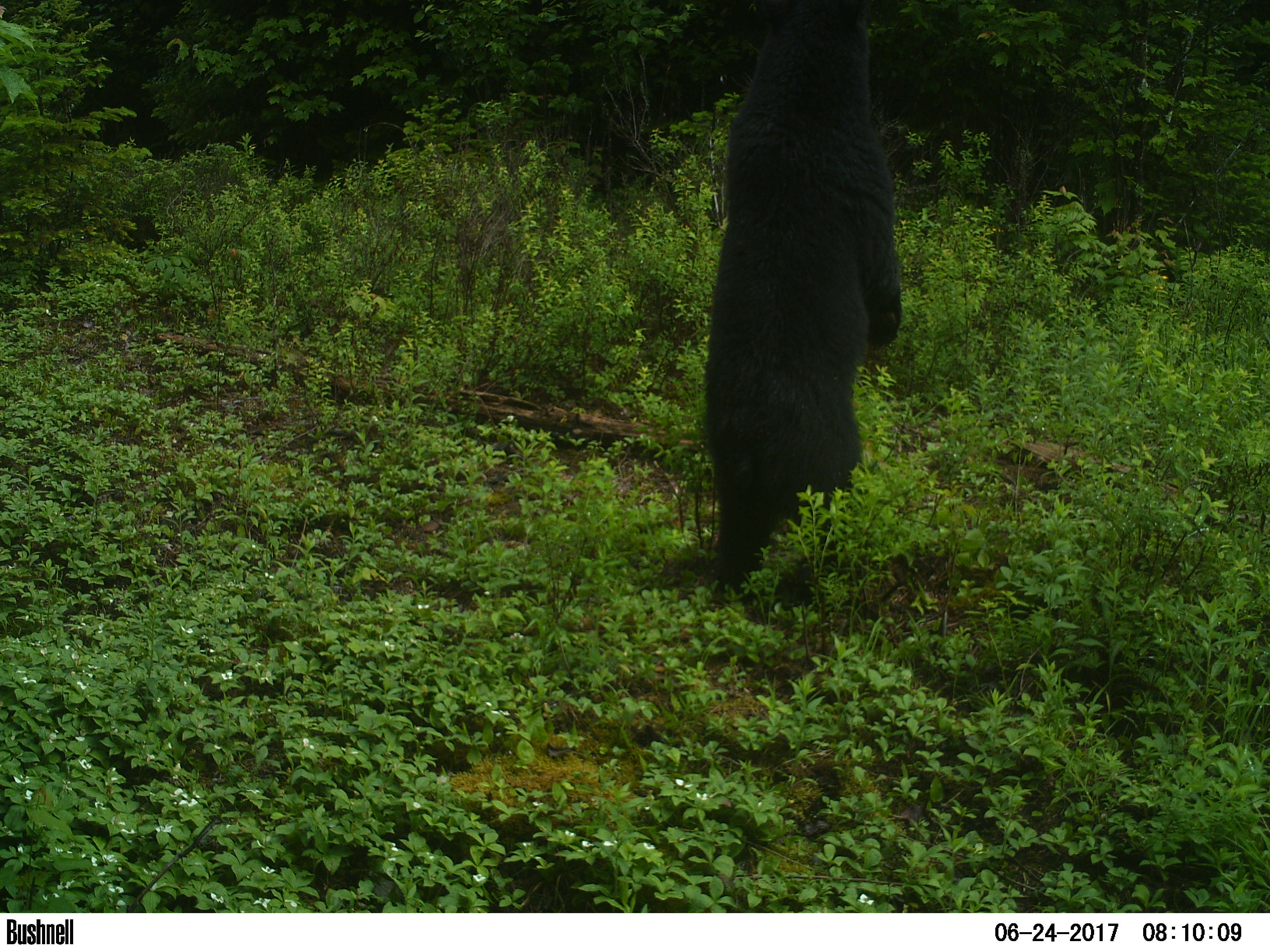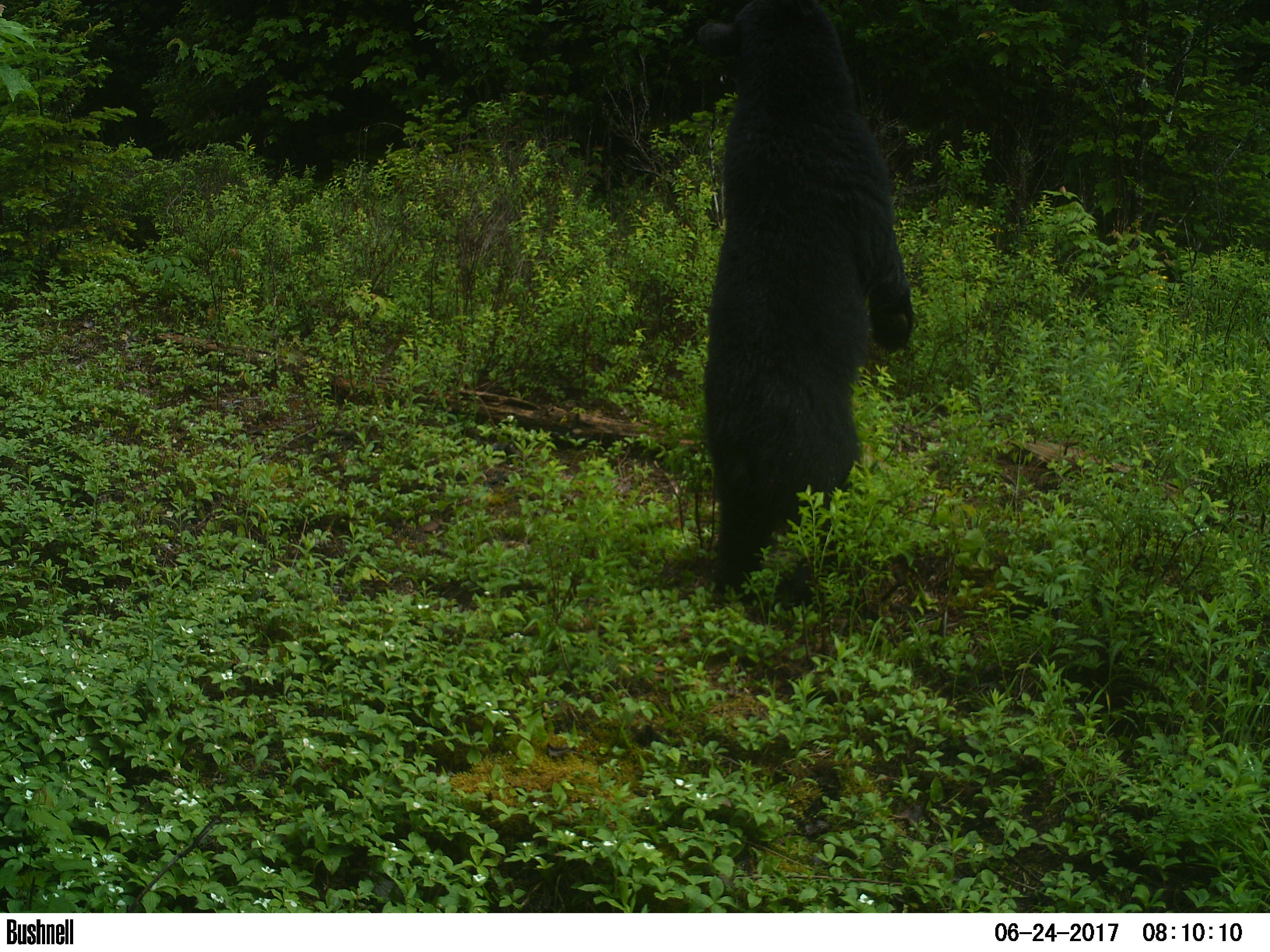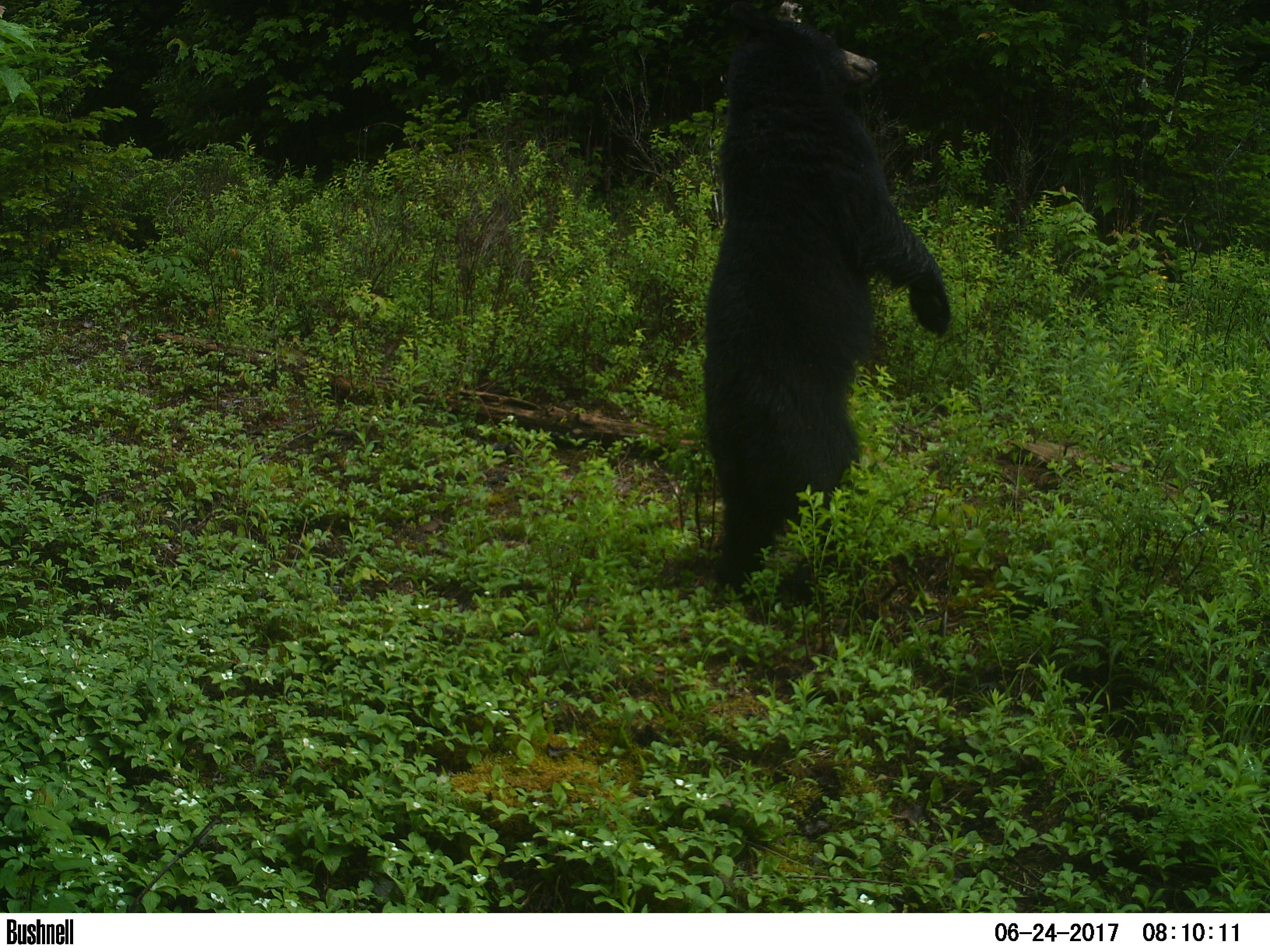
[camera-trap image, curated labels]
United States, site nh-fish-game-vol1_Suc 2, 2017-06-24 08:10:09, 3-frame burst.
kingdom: Animalia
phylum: Chordata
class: Mammalia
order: Carnivora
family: Ursidae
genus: Ursus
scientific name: Ursus americanus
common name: black bear